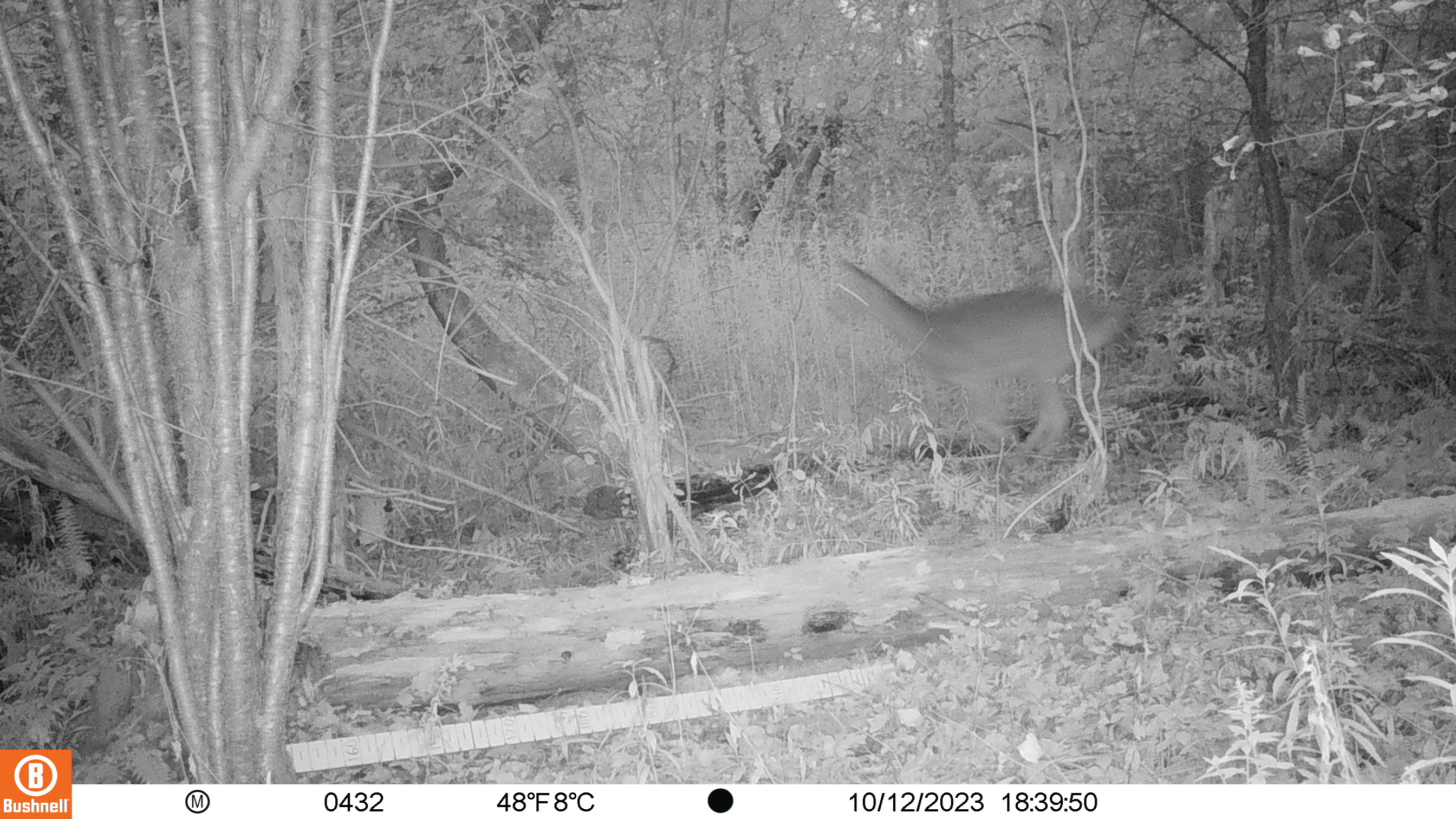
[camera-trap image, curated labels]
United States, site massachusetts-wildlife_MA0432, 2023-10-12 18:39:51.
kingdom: Animalia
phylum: Chordata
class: Mammalia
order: Artiodactyla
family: Cervidae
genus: Odocoileus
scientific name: Odocoileus virginianus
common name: white-tailed deer